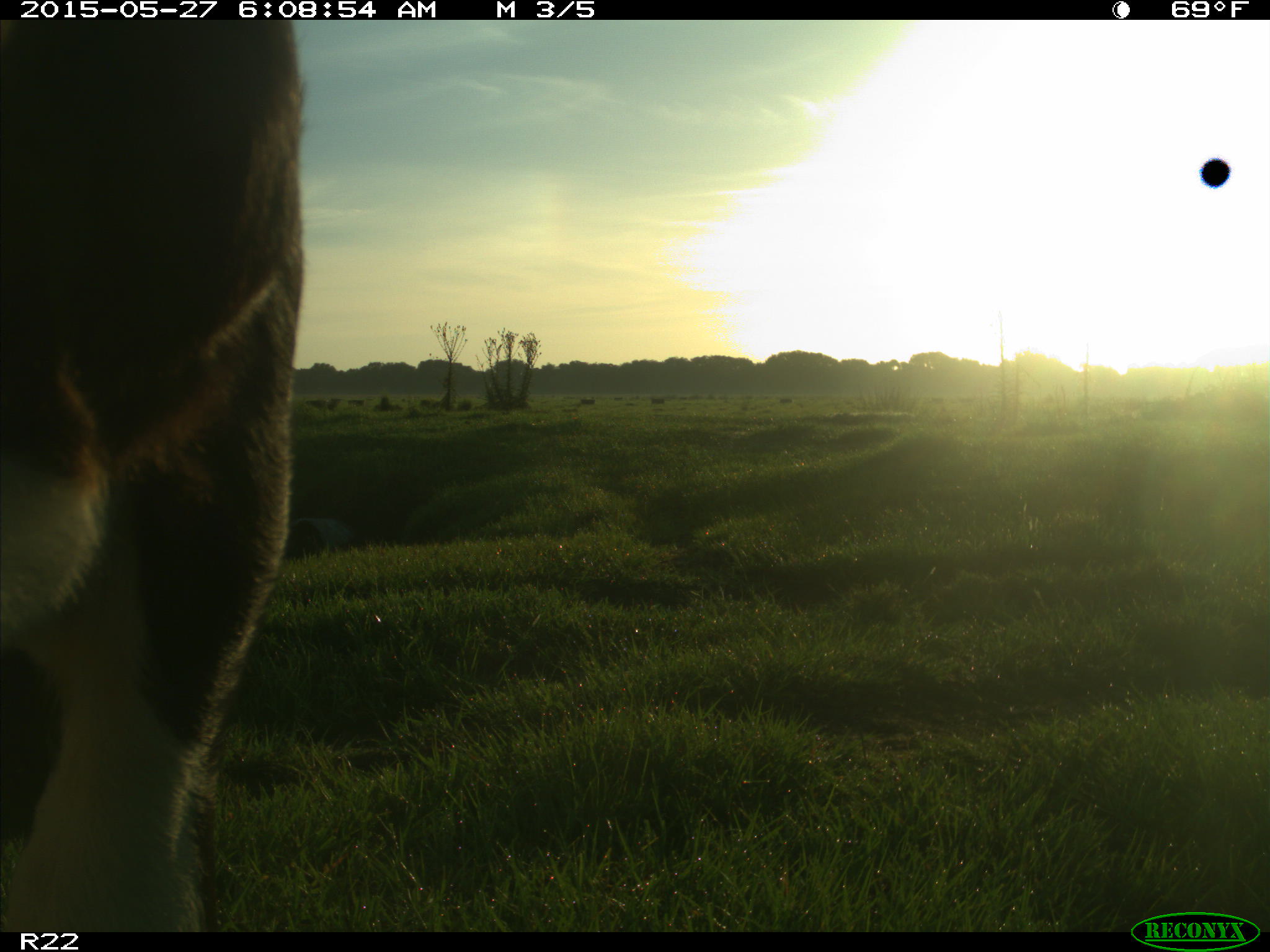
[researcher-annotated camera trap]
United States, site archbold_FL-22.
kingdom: Animalia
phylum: Chordata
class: Mammalia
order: Artiodactyla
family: Bovidae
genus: Bos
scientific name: Bos taurus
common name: domestic cow